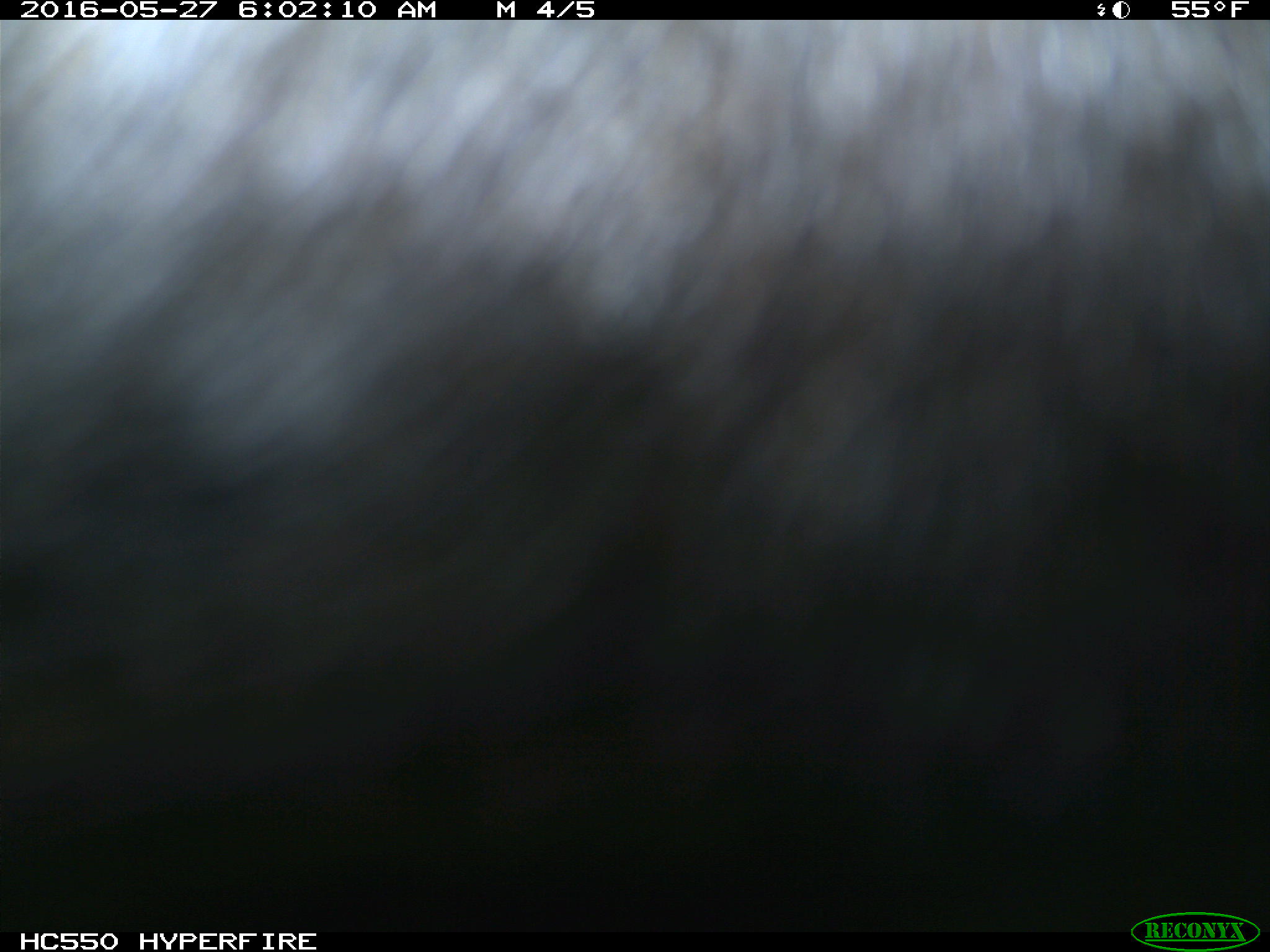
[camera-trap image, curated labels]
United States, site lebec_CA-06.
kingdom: Animalia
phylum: Chordata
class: Mammalia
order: Artiodactyla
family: Bovidae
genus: Bos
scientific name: Bos taurus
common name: domestic cow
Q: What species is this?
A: Bos taurus (domestic cow).